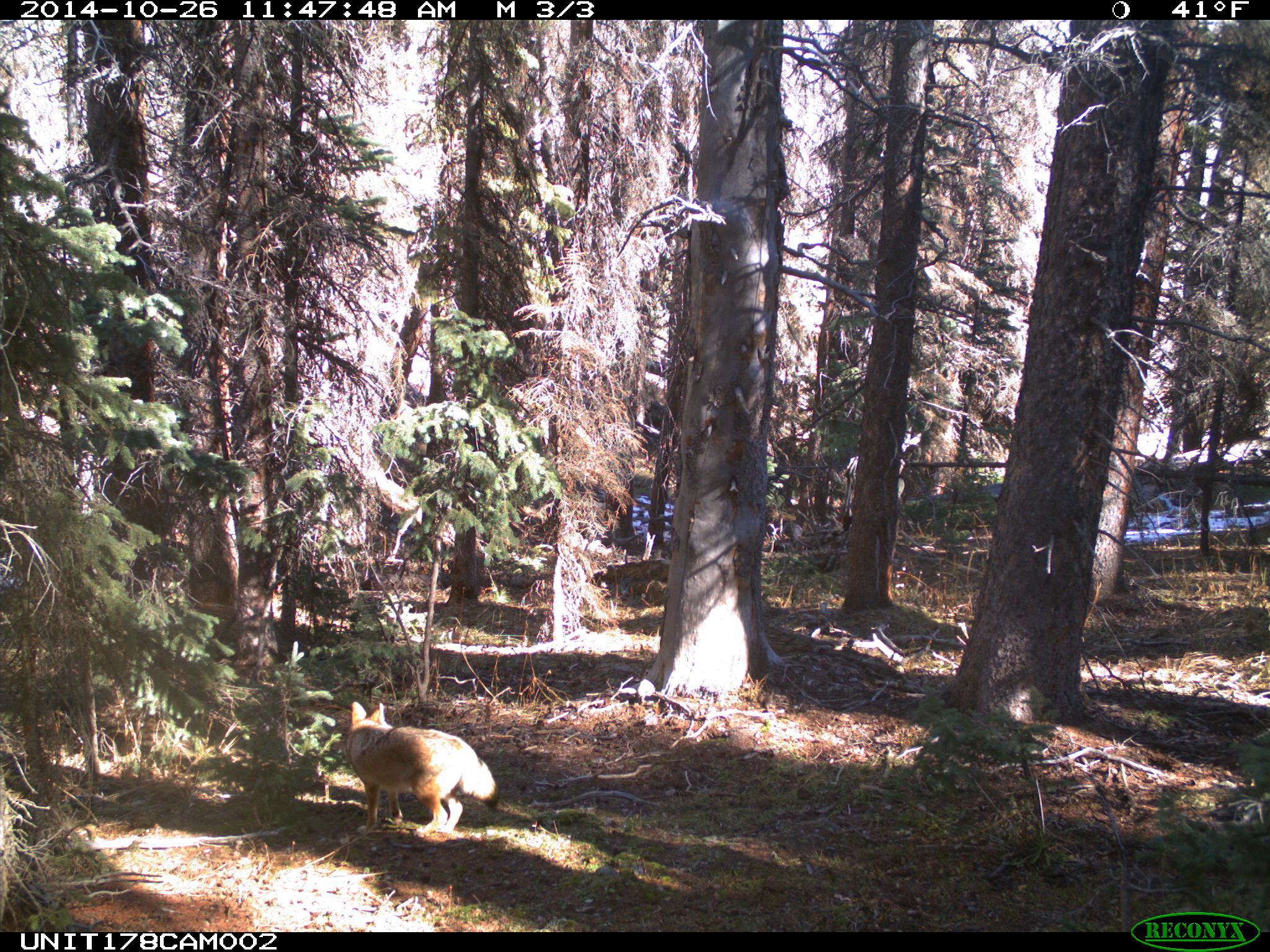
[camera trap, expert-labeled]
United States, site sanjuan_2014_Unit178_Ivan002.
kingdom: Animalia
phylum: Chordata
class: Mammalia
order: Carnivora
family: Canidae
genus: Canis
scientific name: Canis latrans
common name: coyote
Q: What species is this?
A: Canis latrans (coyote).